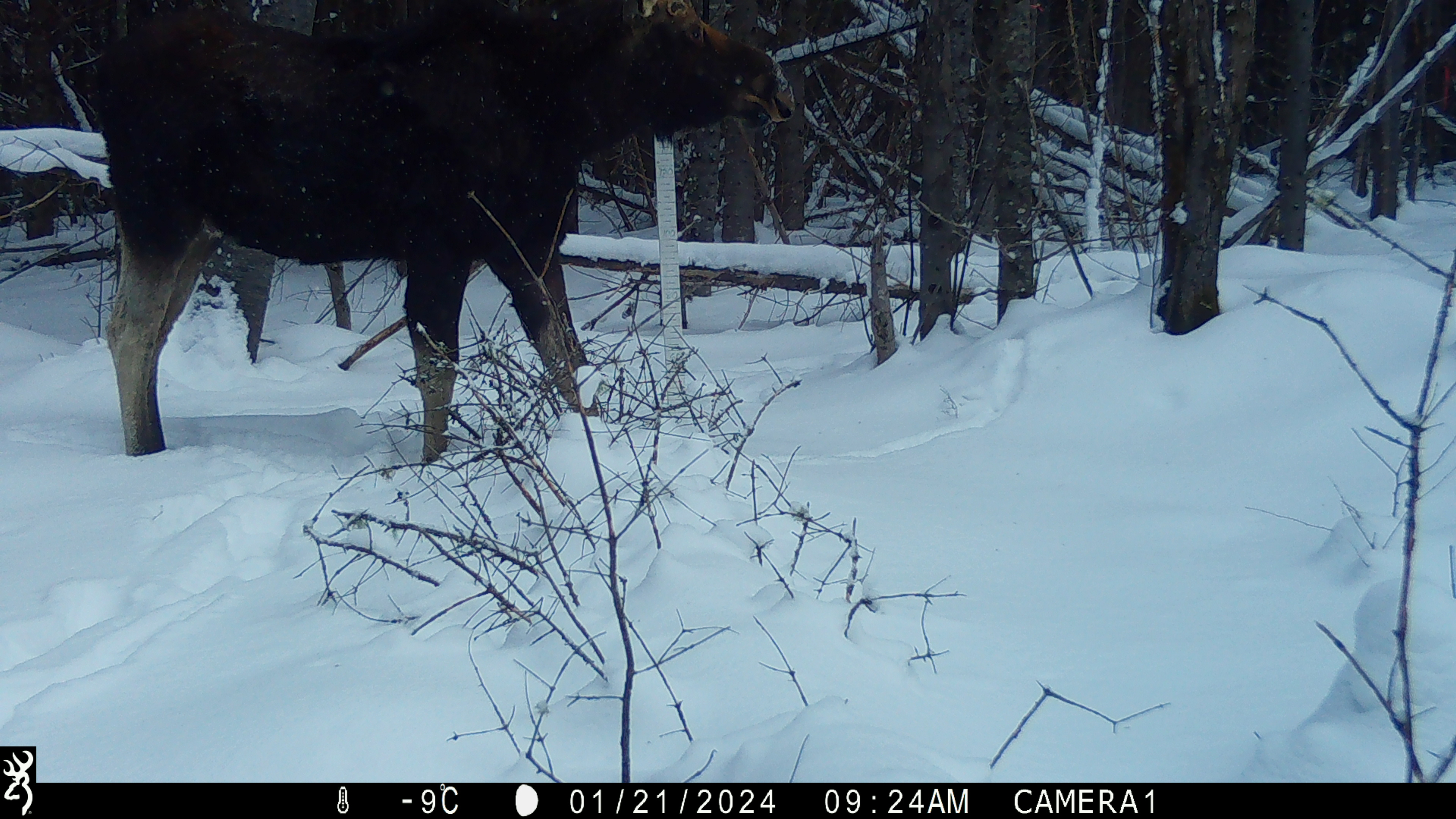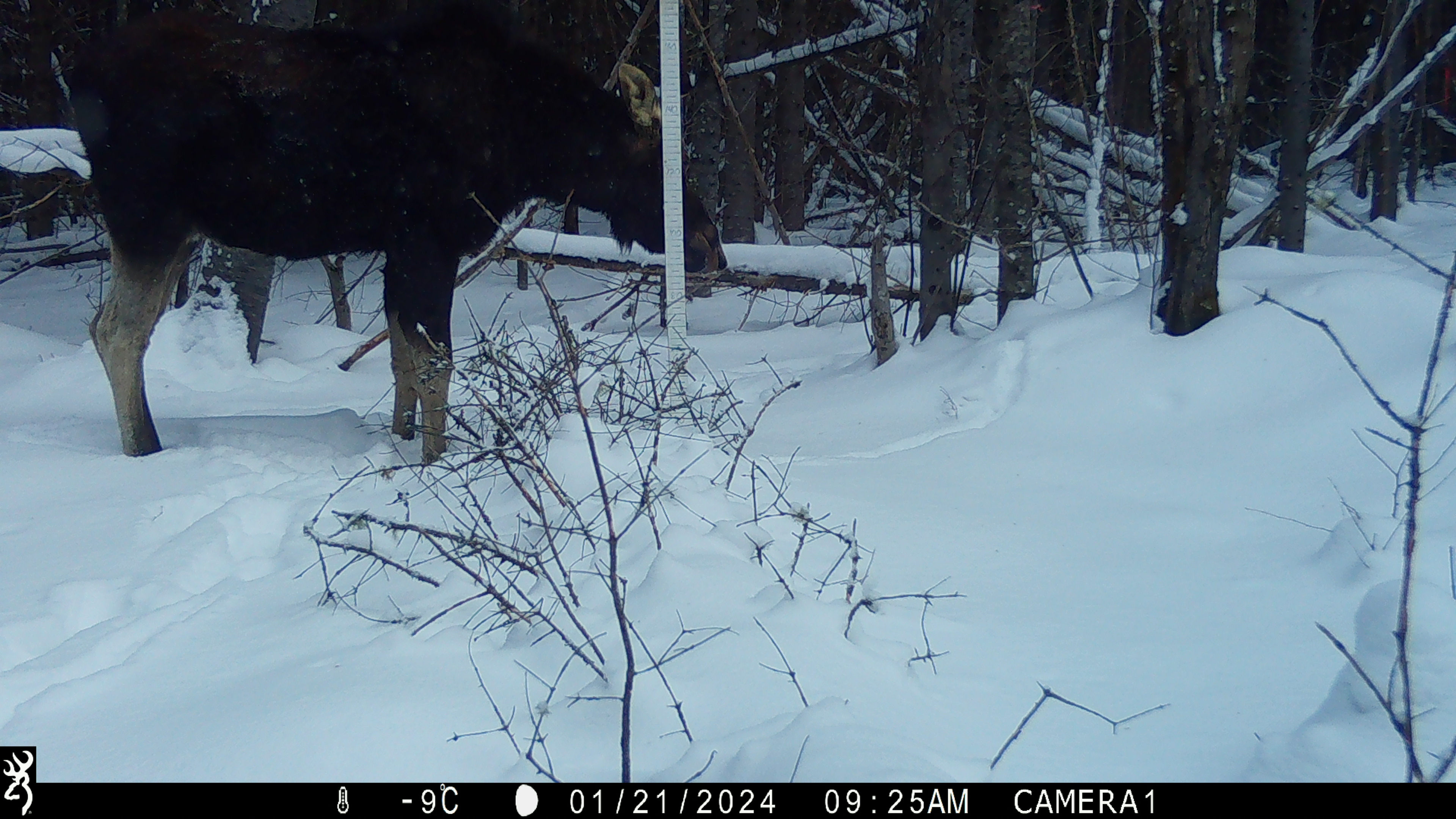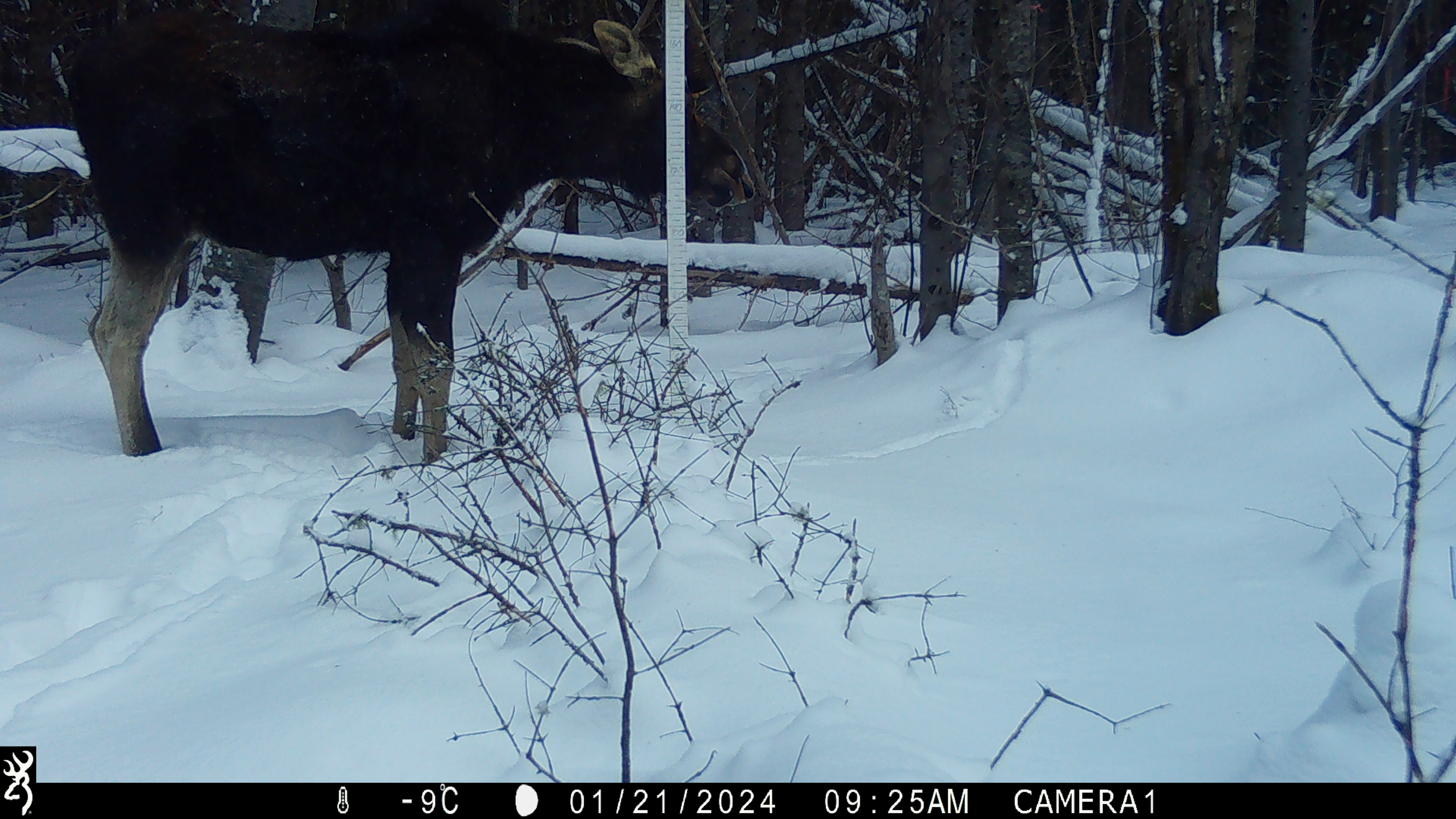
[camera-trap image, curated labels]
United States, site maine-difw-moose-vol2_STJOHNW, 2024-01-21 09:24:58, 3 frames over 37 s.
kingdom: Animalia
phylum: Chordata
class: Mammalia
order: Artiodactyla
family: Cervidae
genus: Alces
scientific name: Alces alces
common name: moose